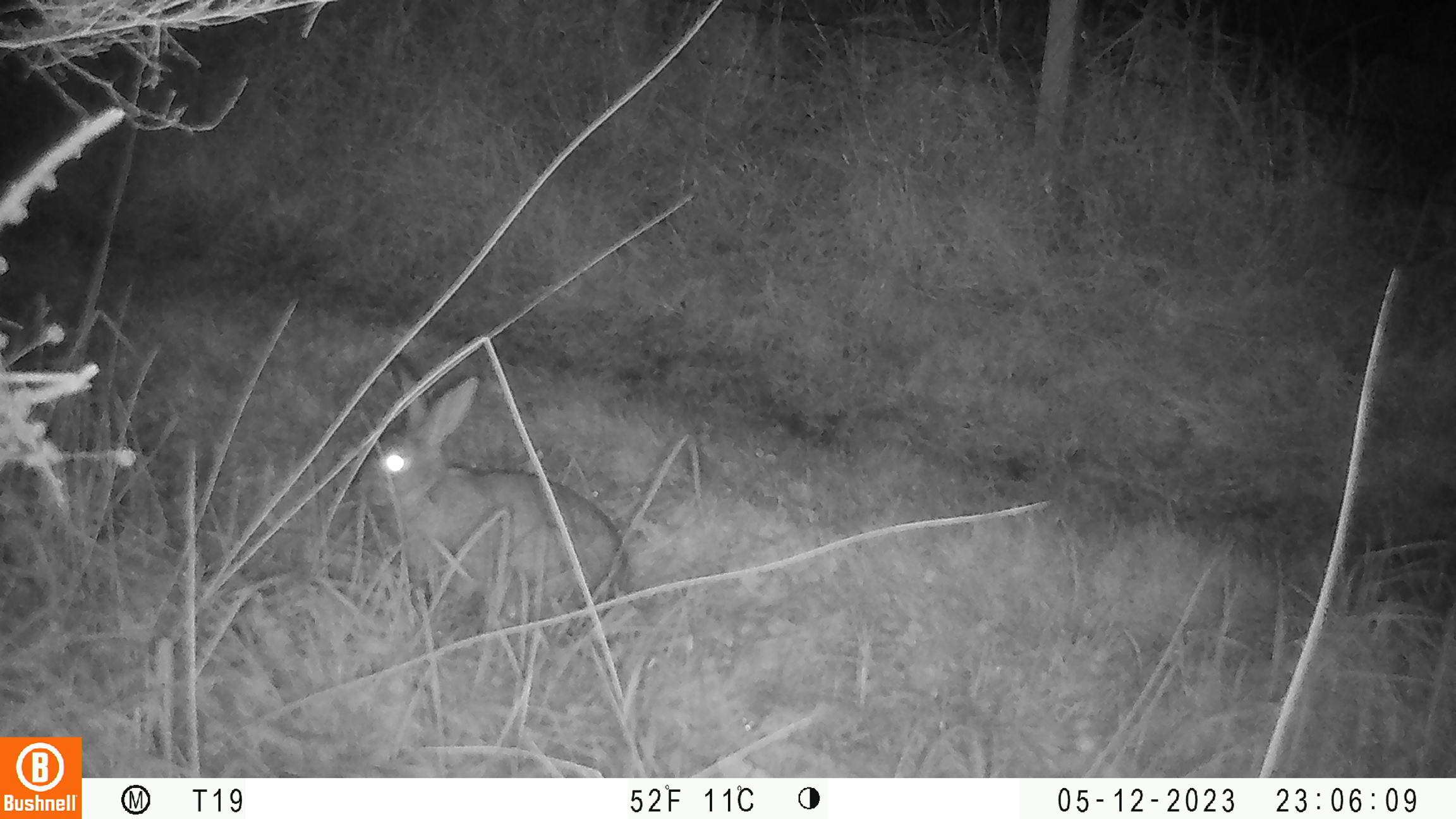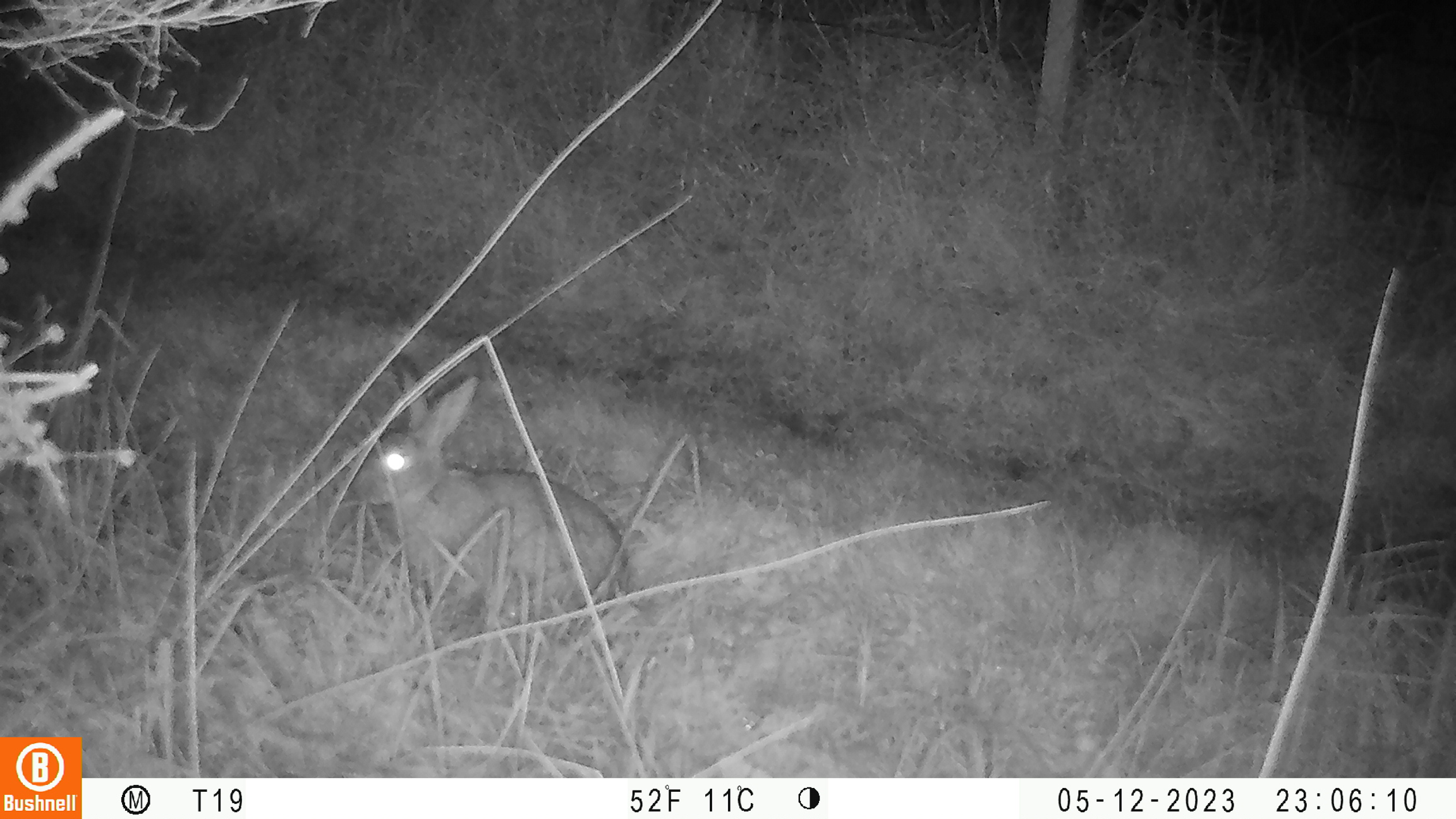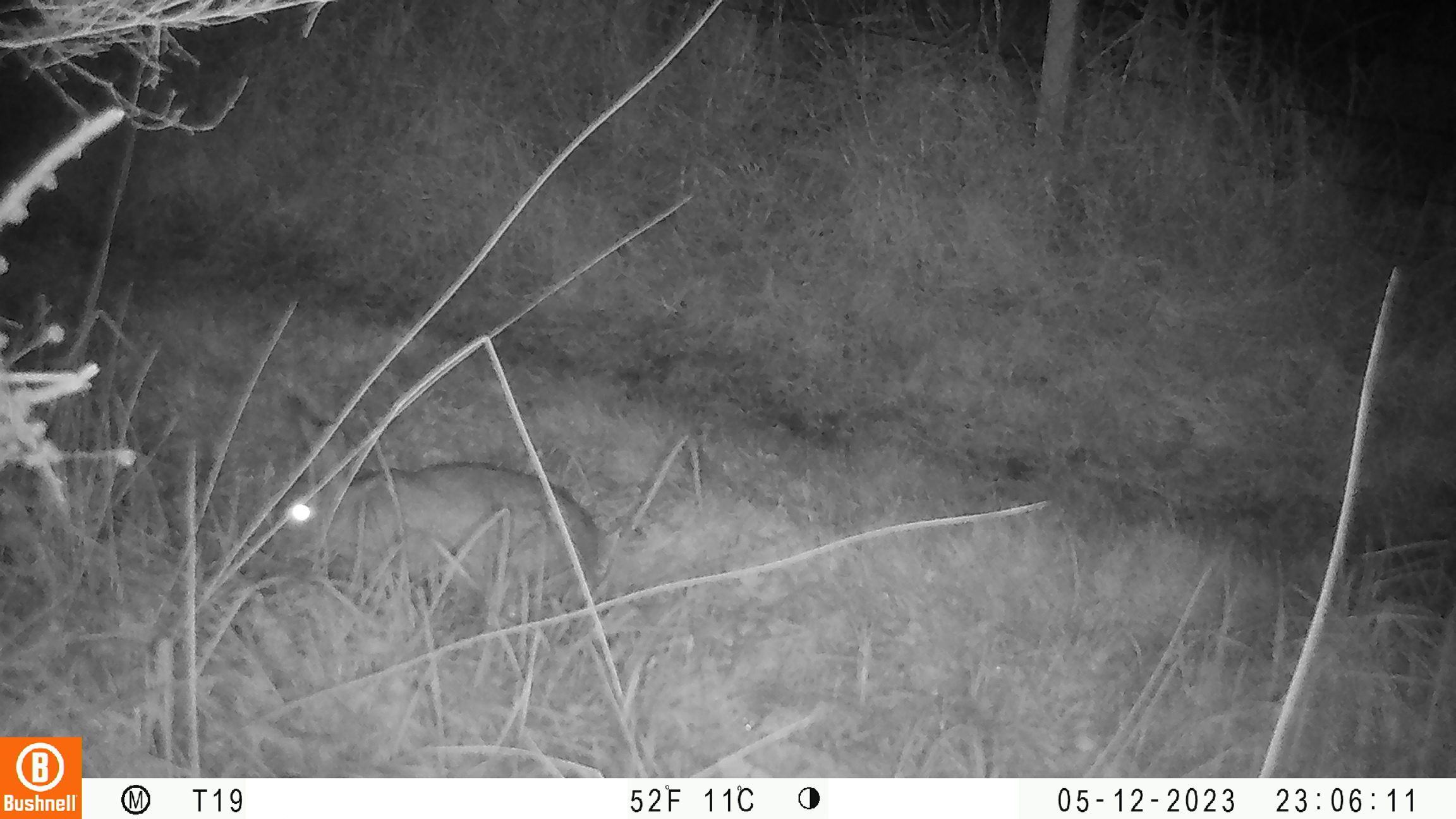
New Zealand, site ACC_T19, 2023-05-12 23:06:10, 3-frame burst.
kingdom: Animalia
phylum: Chordata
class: Mammalia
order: Lagomorpha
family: Leporidae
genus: Oryctolagus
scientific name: Oryctolagus cuniculus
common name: european rabbit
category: rabbit